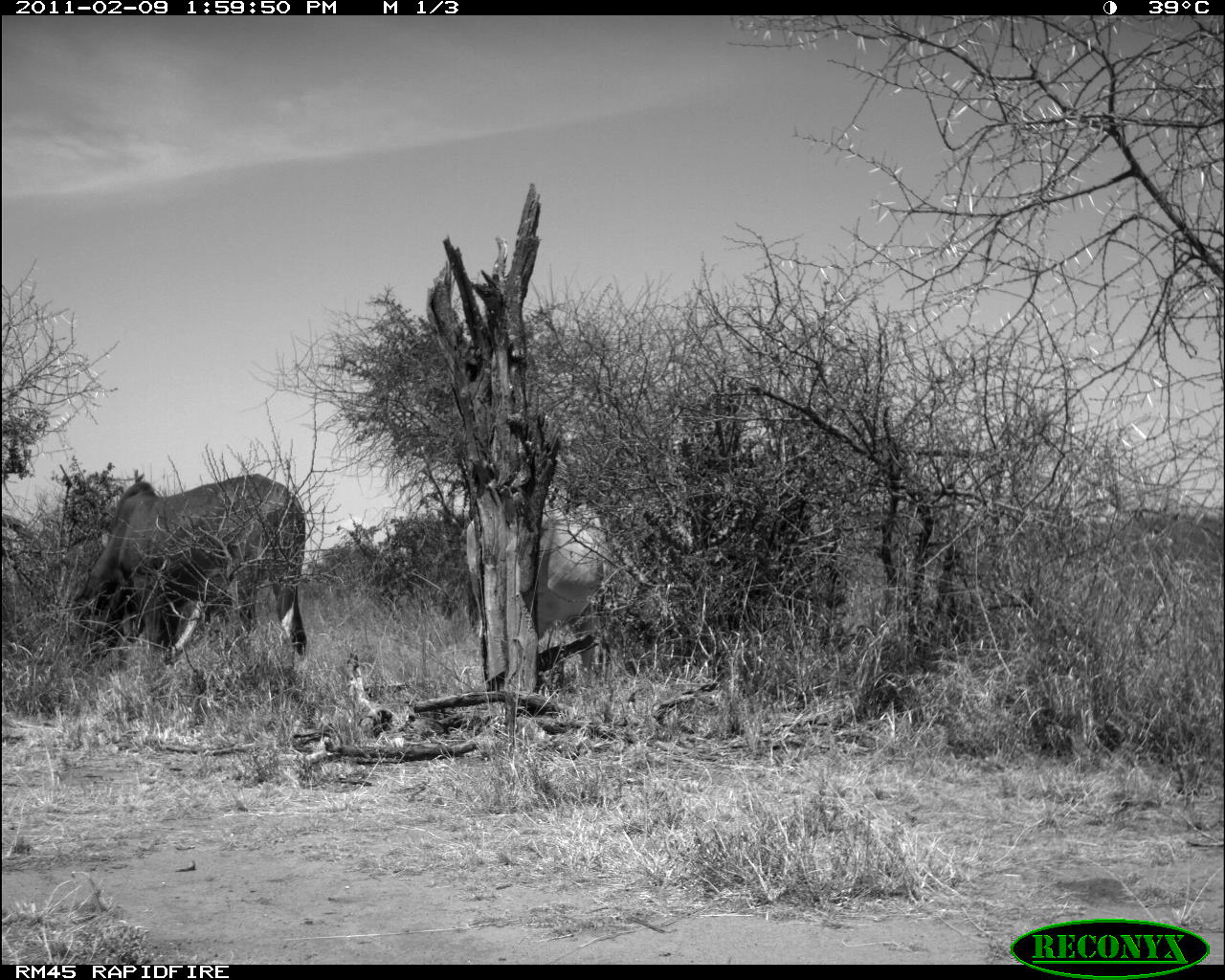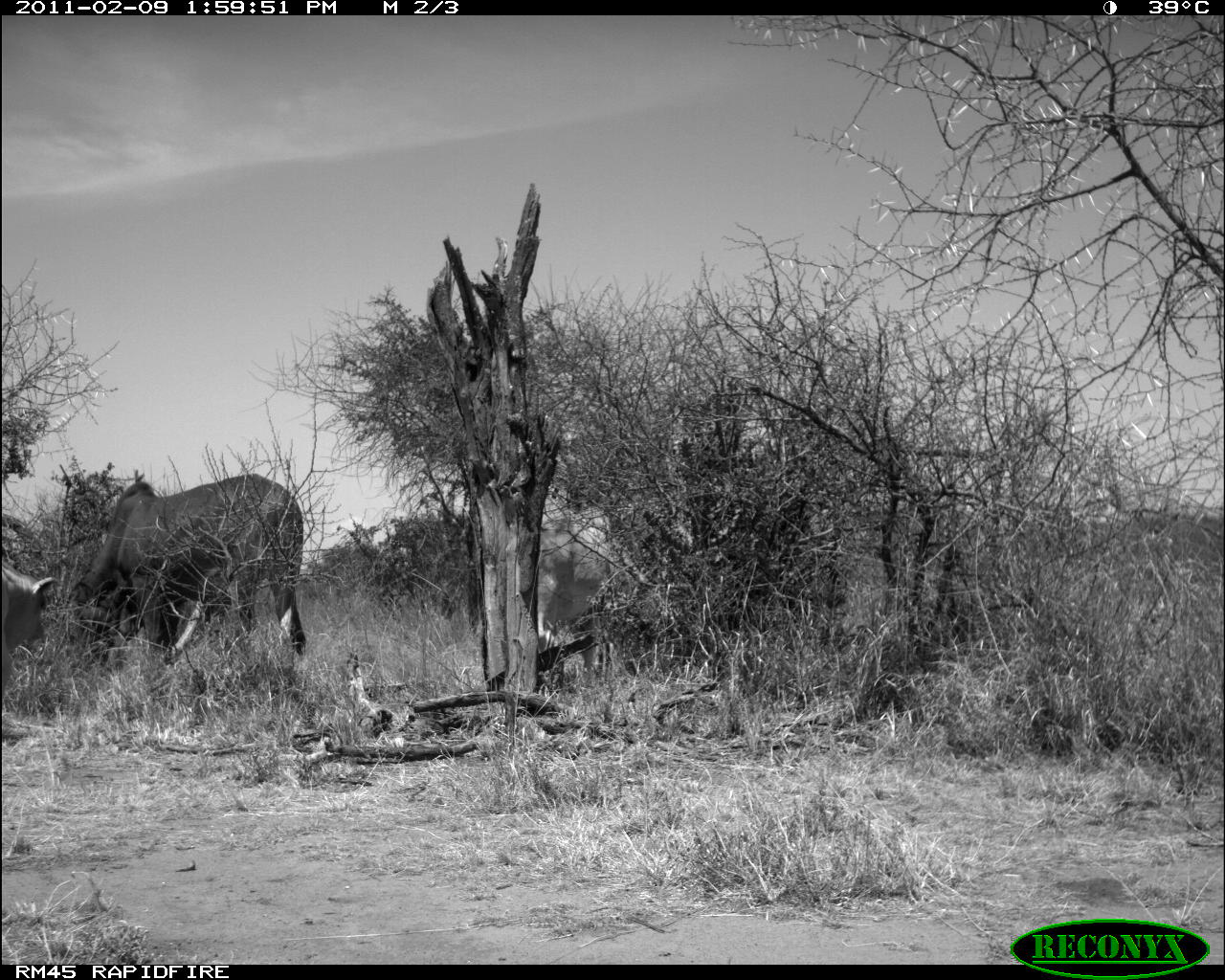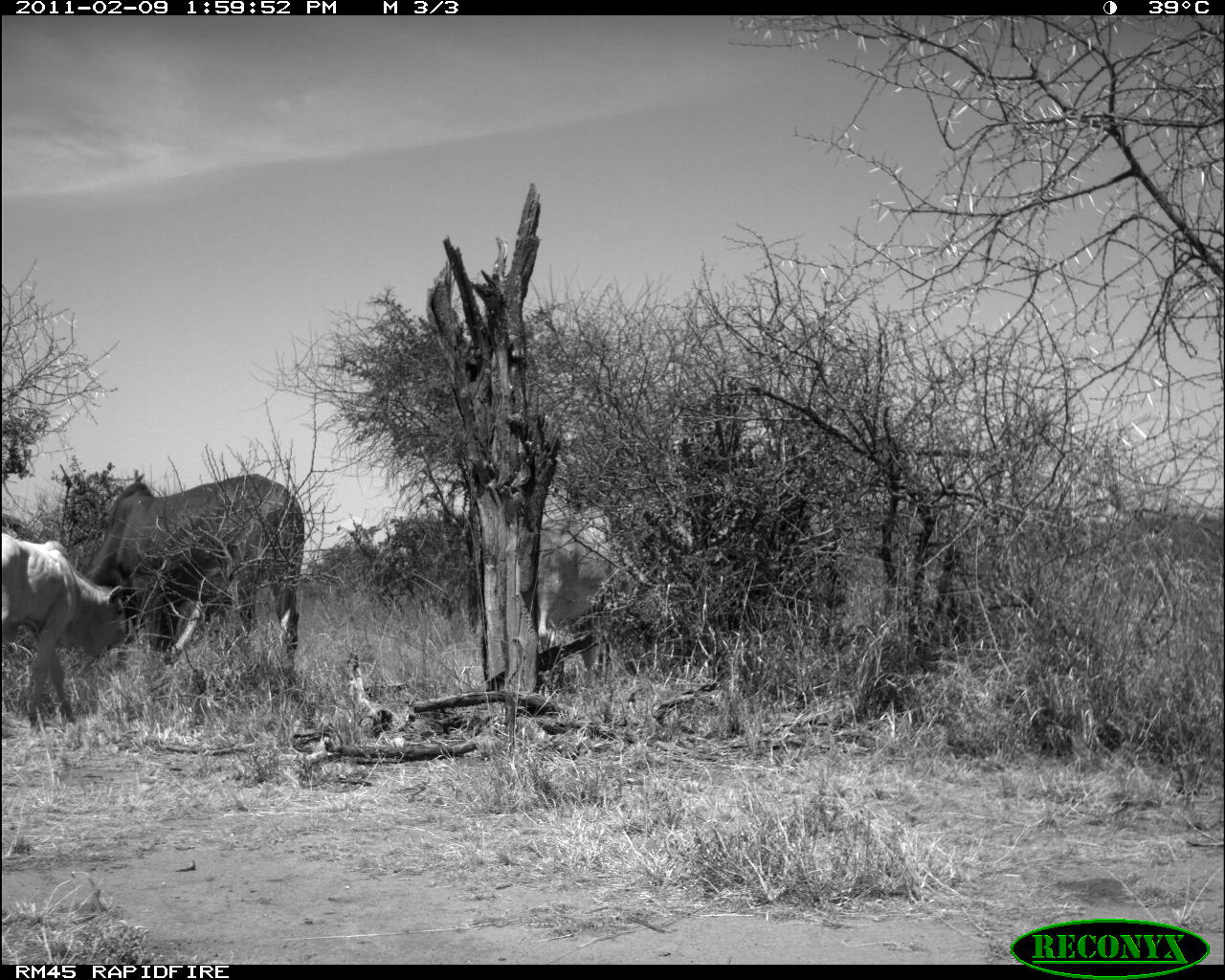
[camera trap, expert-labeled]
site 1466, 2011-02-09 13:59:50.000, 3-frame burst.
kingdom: Animalia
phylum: Chordata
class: Mammalia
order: Artiodactyla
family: Bovidae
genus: Bos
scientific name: Bos taurus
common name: domestic cattle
Bos taurus (domestic cattle), count 2.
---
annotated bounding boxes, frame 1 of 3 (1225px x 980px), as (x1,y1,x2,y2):
bos taurus: (68,473,306,674); (465,484,613,693)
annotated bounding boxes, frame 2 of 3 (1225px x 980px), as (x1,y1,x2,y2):
bos taurus: (69,473,306,679); (537,487,690,677); (2,557,56,694)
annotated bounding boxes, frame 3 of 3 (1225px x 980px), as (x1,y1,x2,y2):
bos taurus: (82,474,304,674); (535,487,691,676); (2,531,128,722)